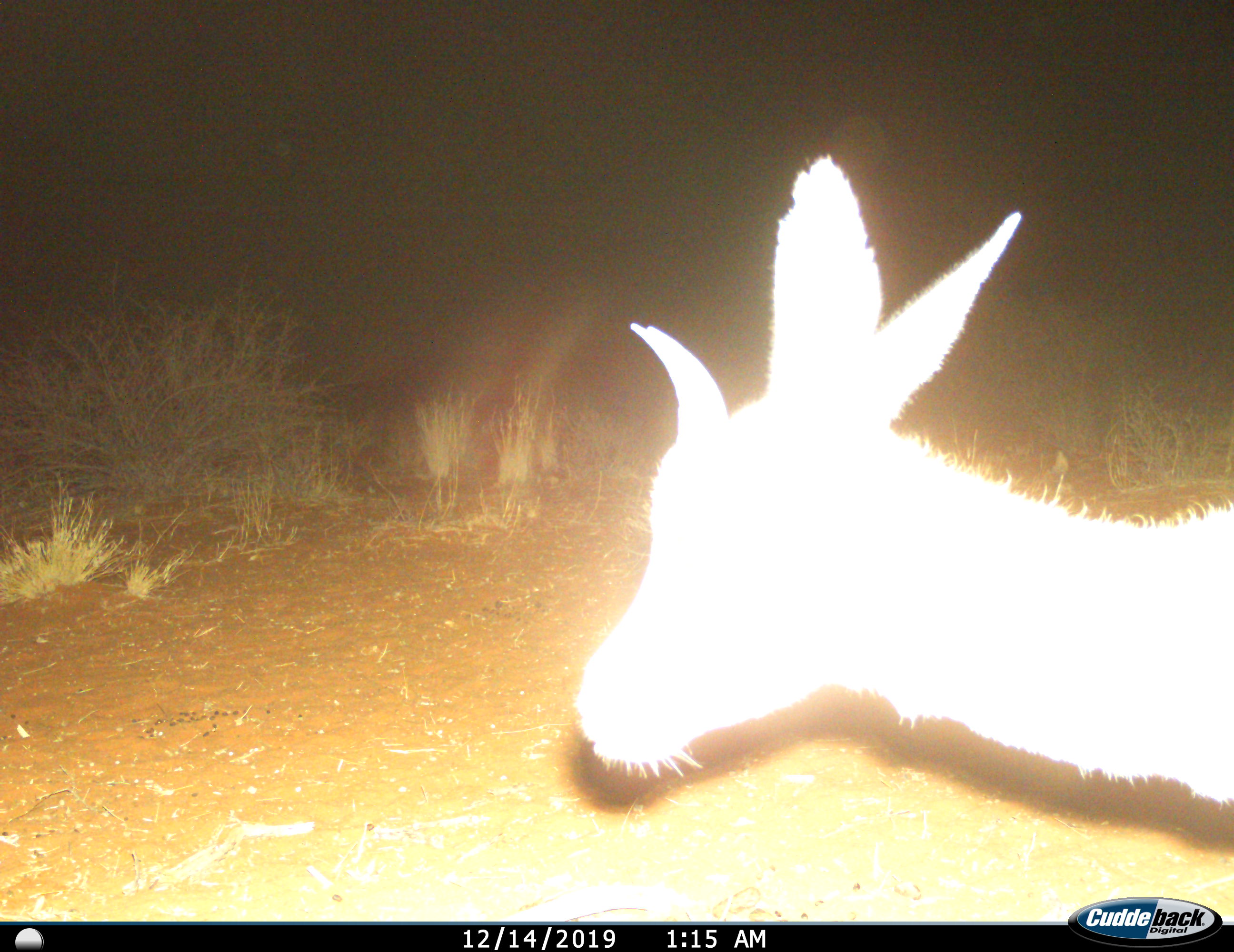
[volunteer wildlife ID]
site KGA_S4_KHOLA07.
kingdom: Animalia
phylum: Chordata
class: Mammalia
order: Artiodactyla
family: Bovidae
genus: Antidorcas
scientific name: Antidorcas marsupialis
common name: springbok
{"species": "springbok (Antidorcas marsupialis)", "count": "1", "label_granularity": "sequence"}